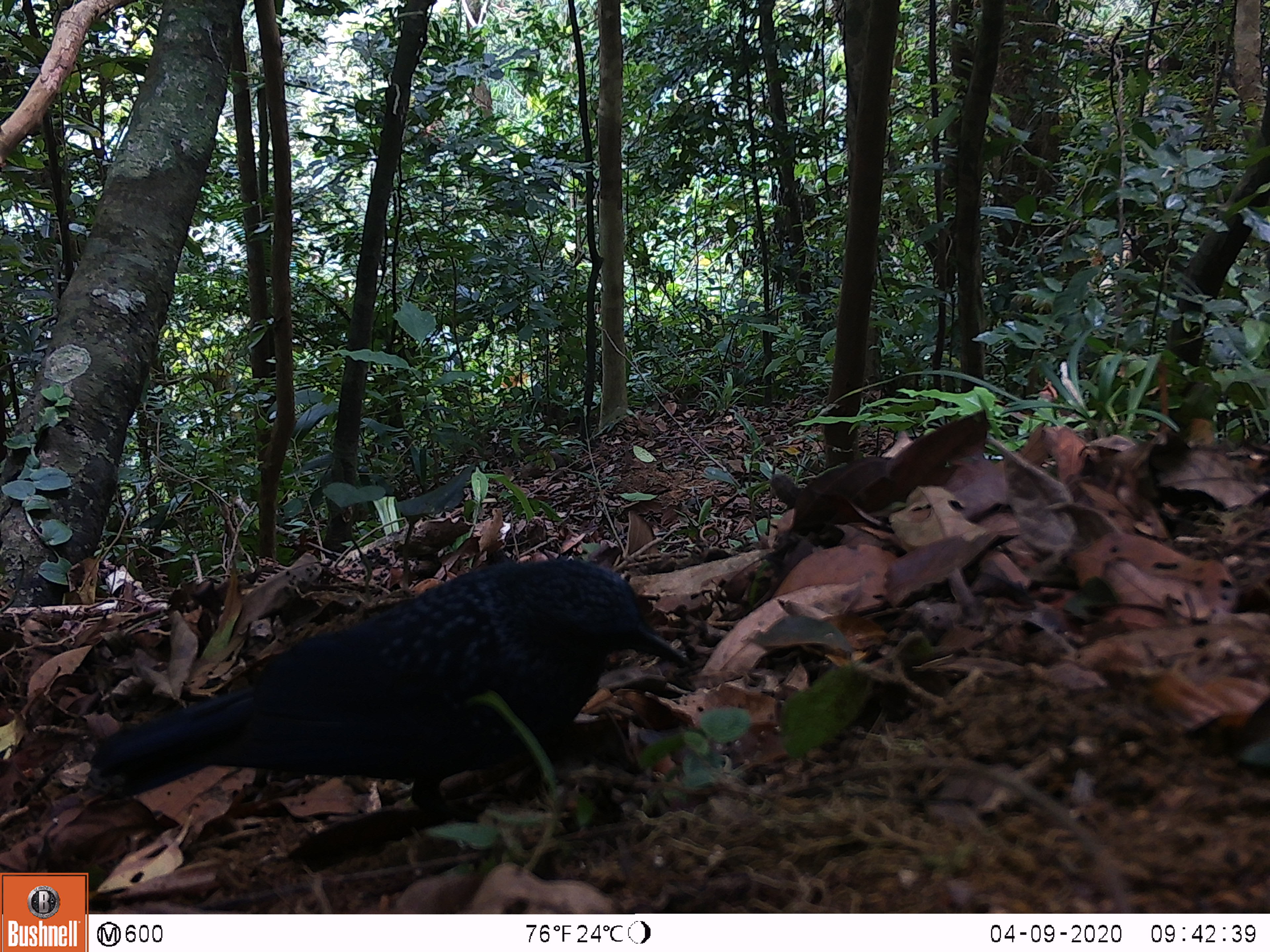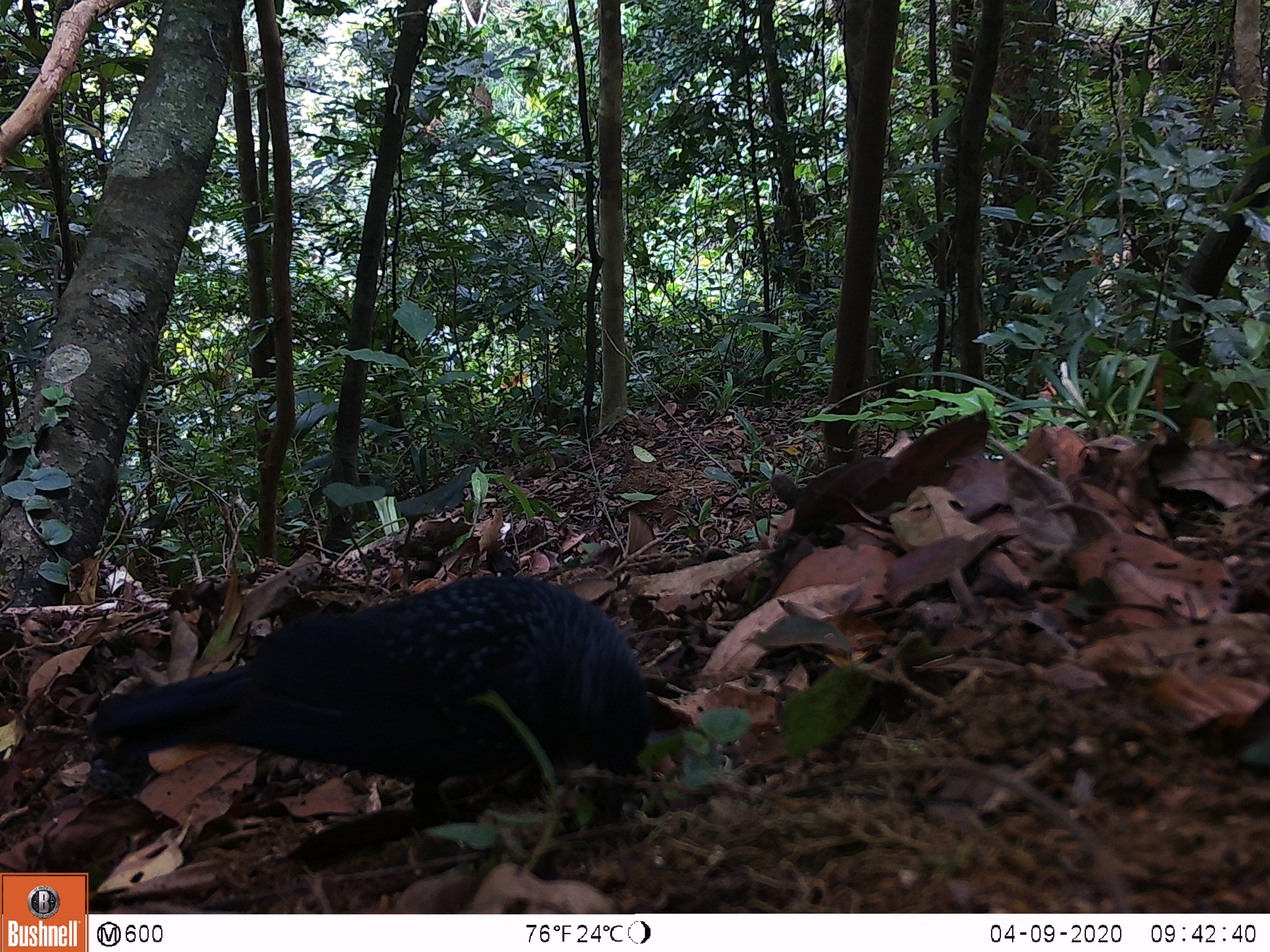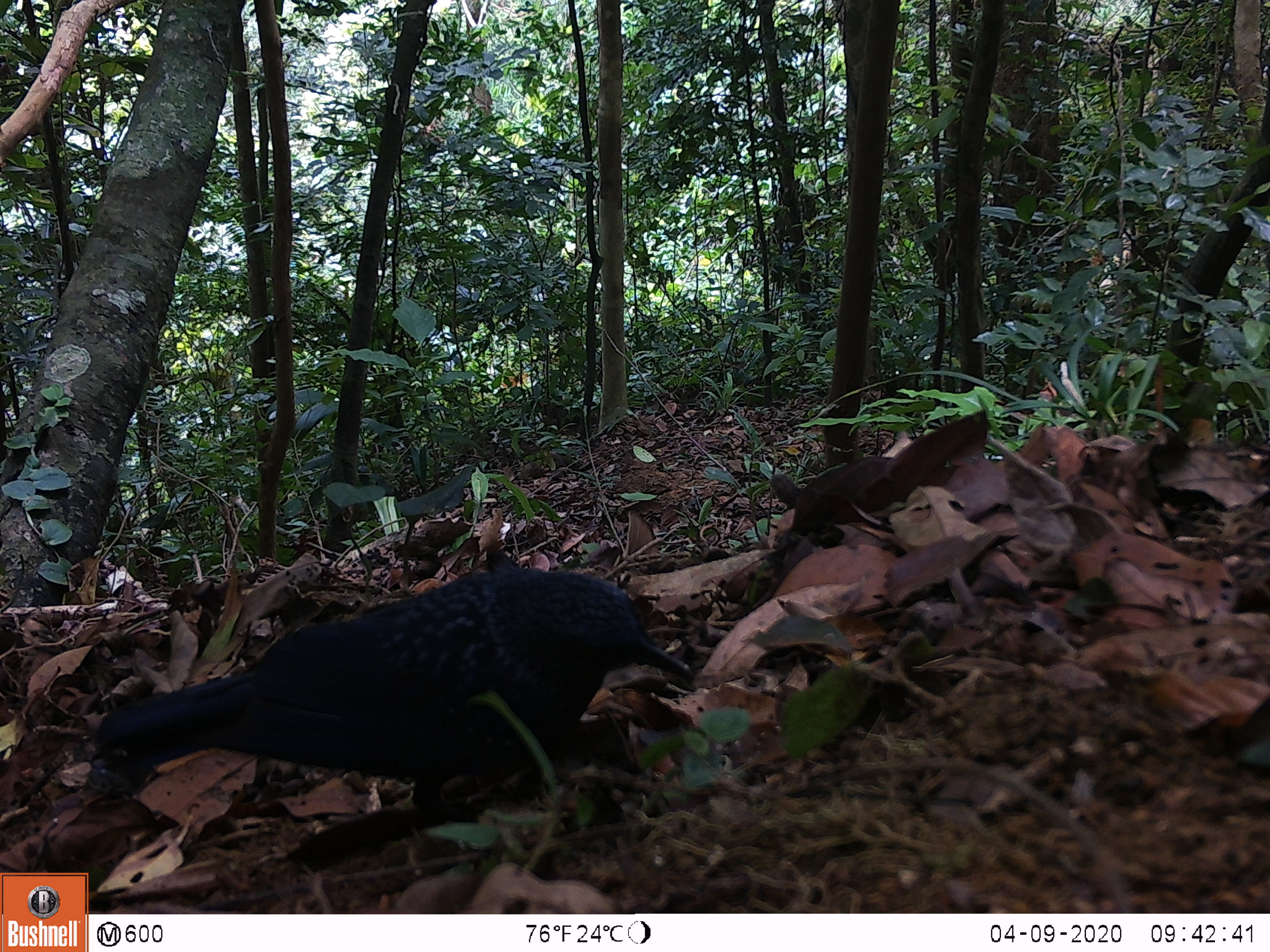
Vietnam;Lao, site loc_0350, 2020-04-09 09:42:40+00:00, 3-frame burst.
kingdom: Animalia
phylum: Chordata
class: Aves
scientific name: Aves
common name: bird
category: unidentified bird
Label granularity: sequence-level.